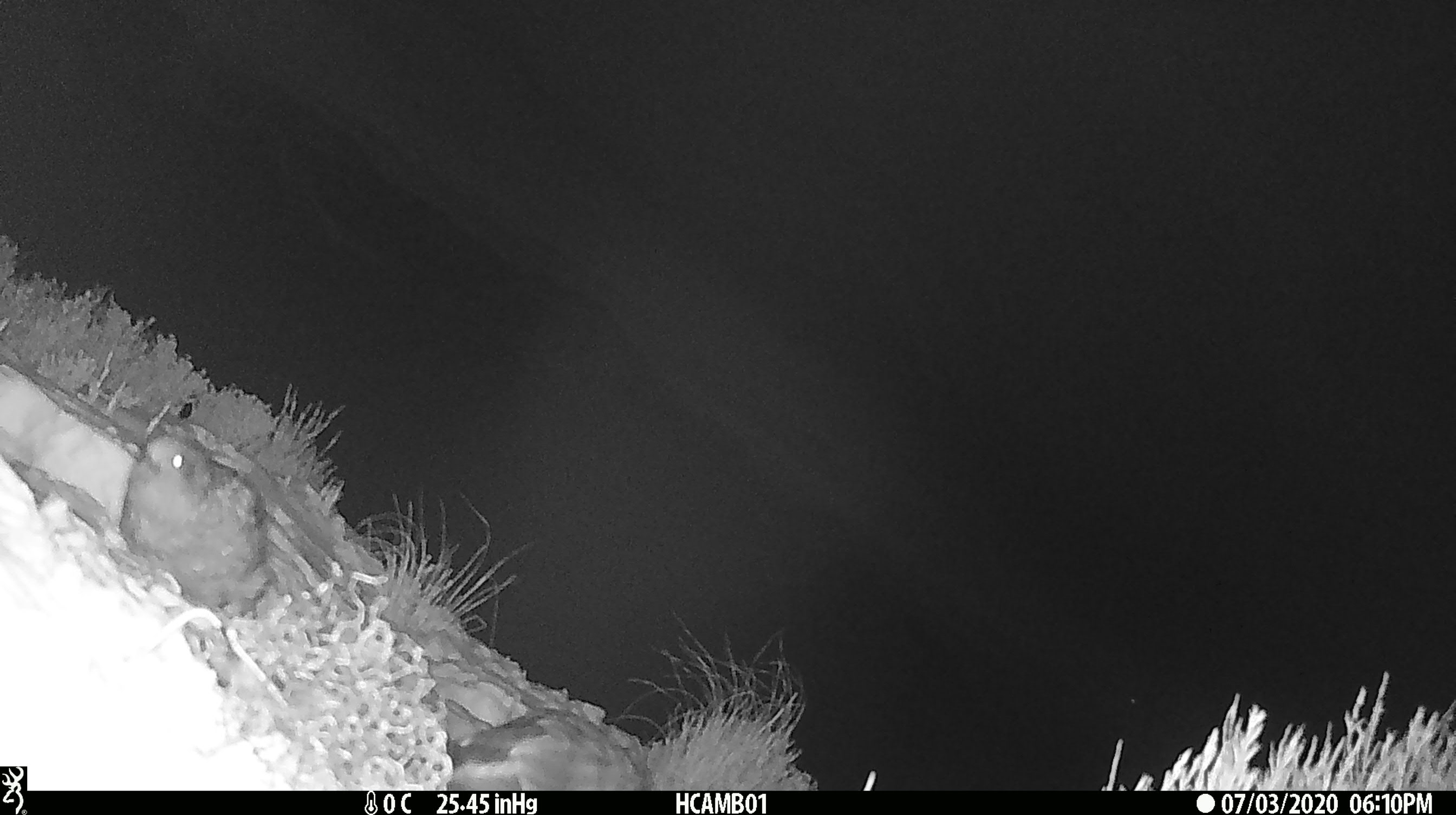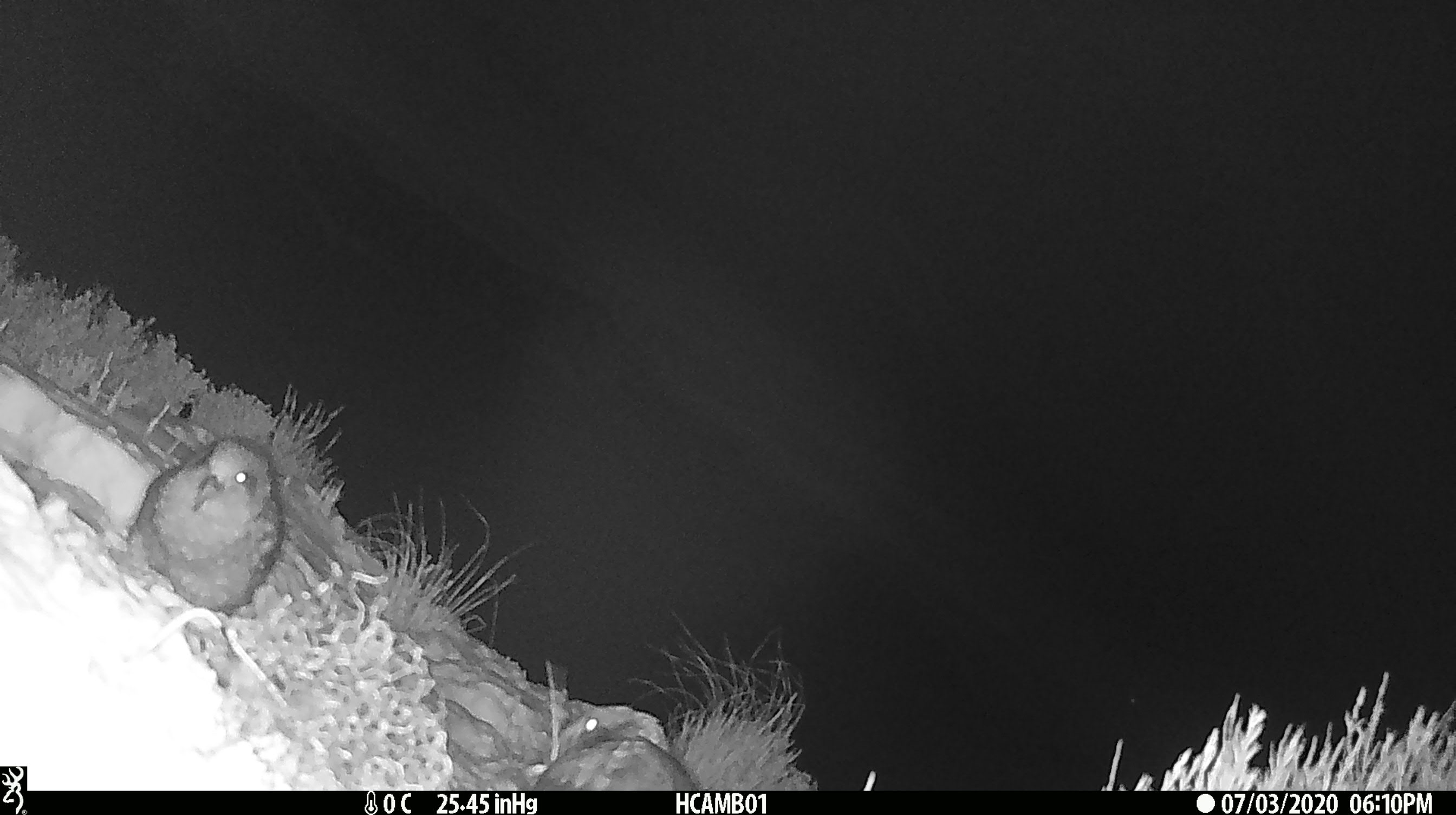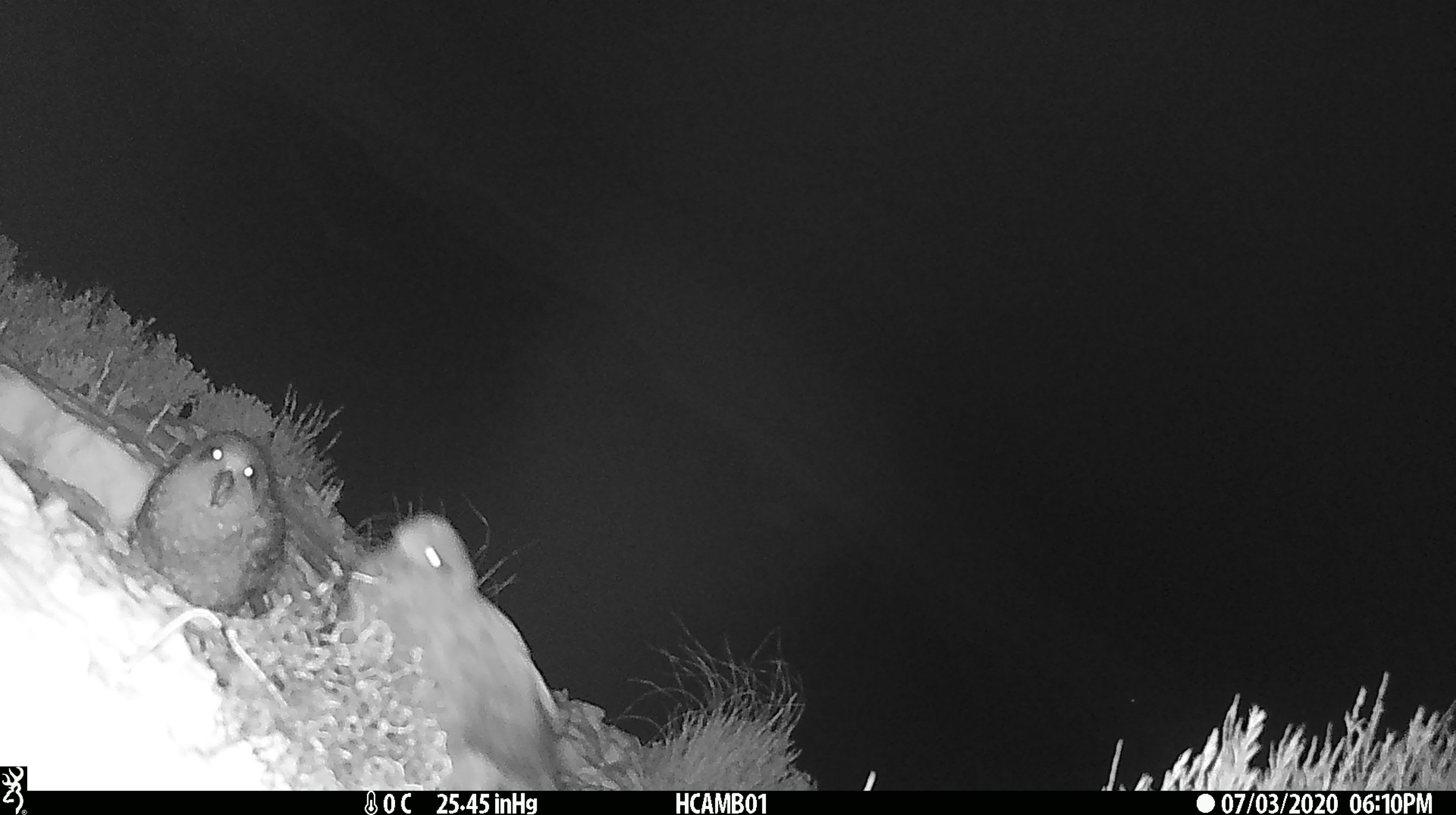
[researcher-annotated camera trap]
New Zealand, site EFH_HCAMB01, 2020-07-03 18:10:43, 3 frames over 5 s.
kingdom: Animalia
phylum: Chordata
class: Aves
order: Psittaciformes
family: Strigopidae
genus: Nestor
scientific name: Nestor notabilis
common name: kea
Kea (Nestor notabilis).